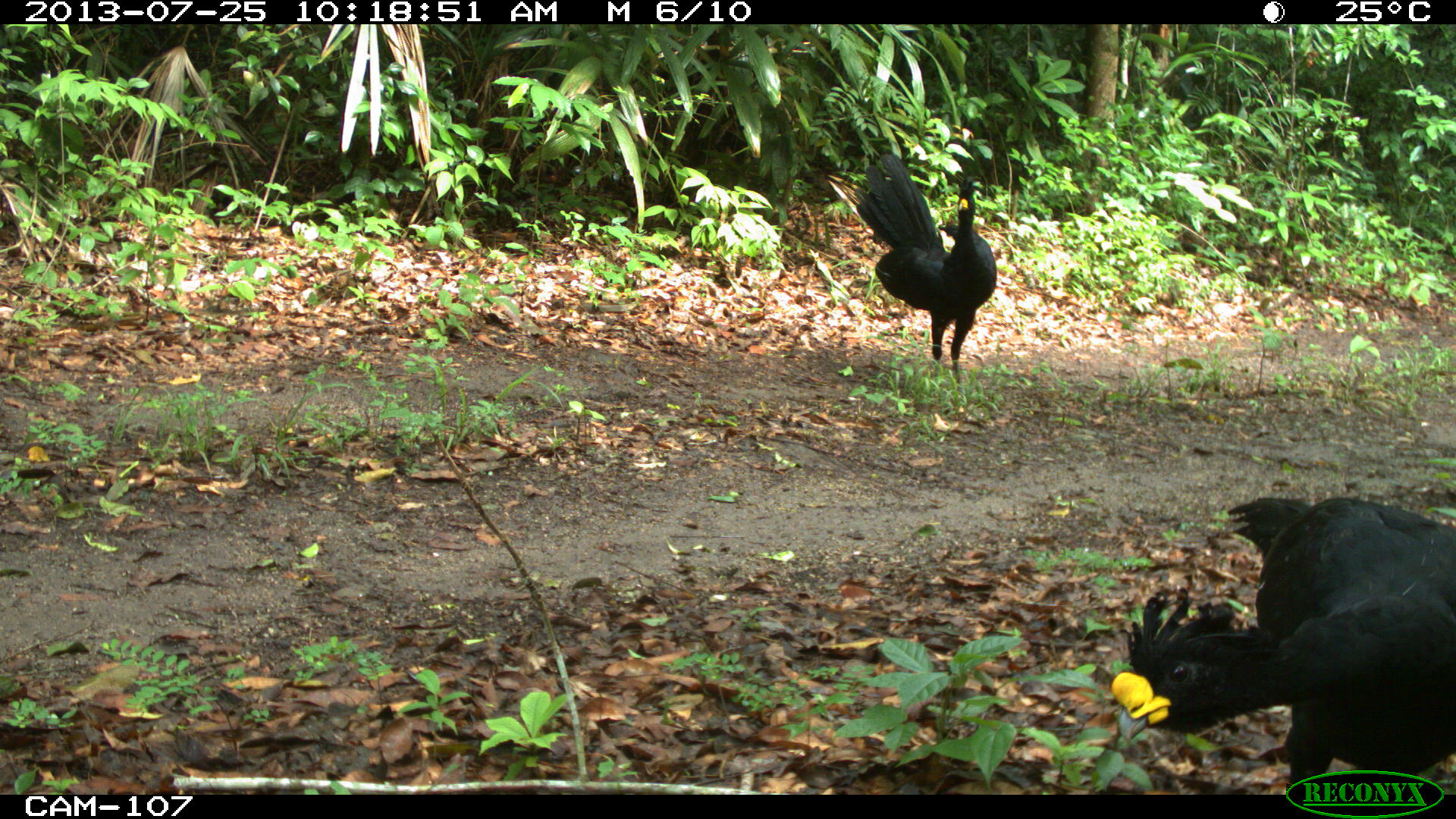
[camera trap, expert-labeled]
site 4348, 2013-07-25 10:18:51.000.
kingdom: Animalia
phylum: Chordata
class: Aves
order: Galliformes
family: Cracidae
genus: Crax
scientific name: Crax rubra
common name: great curassow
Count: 2.